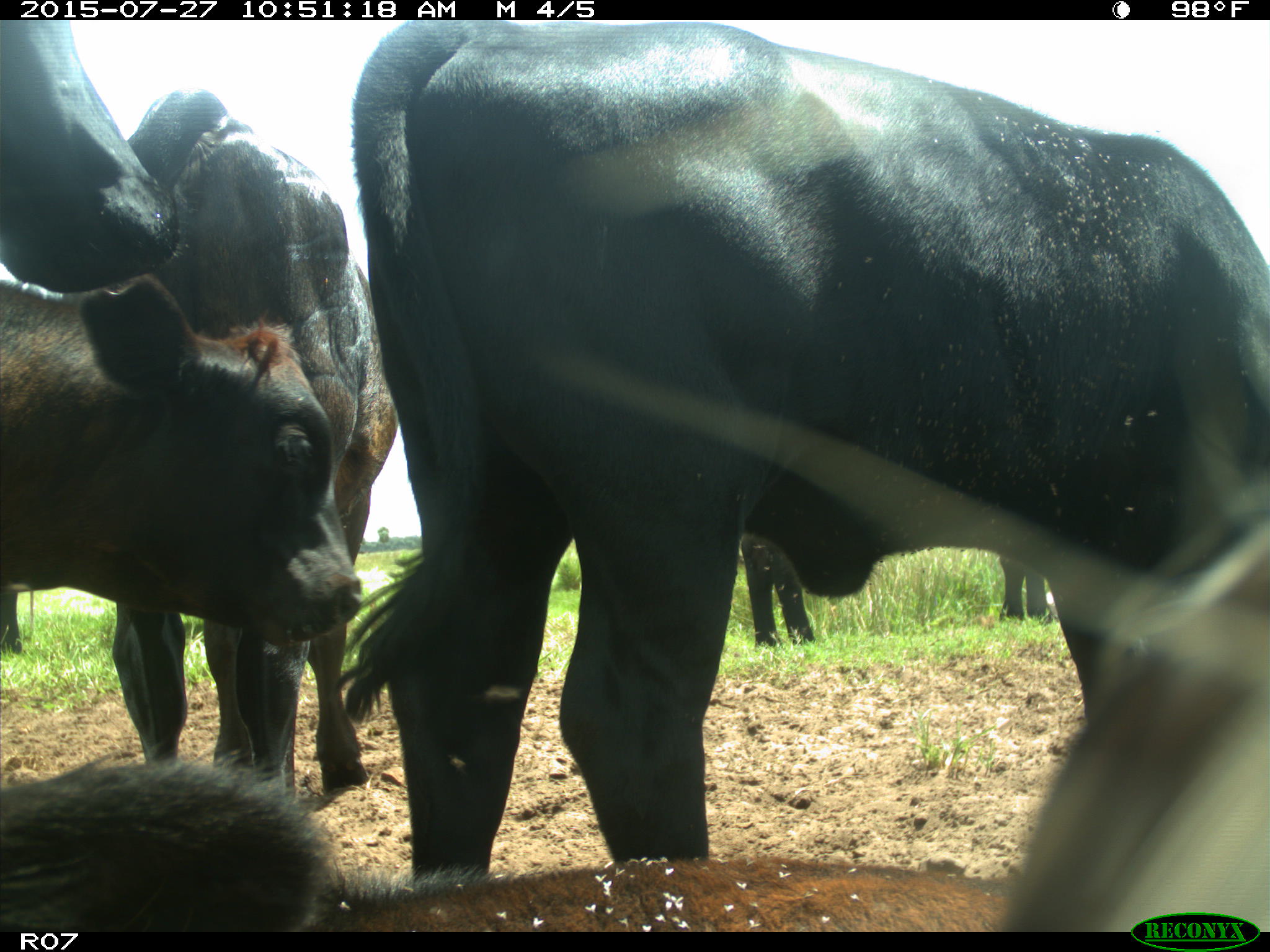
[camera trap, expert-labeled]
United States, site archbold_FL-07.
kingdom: Animalia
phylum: Chordata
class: Mammalia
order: Artiodactyla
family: Bovidae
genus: Bos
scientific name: Bos taurus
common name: domestic cow